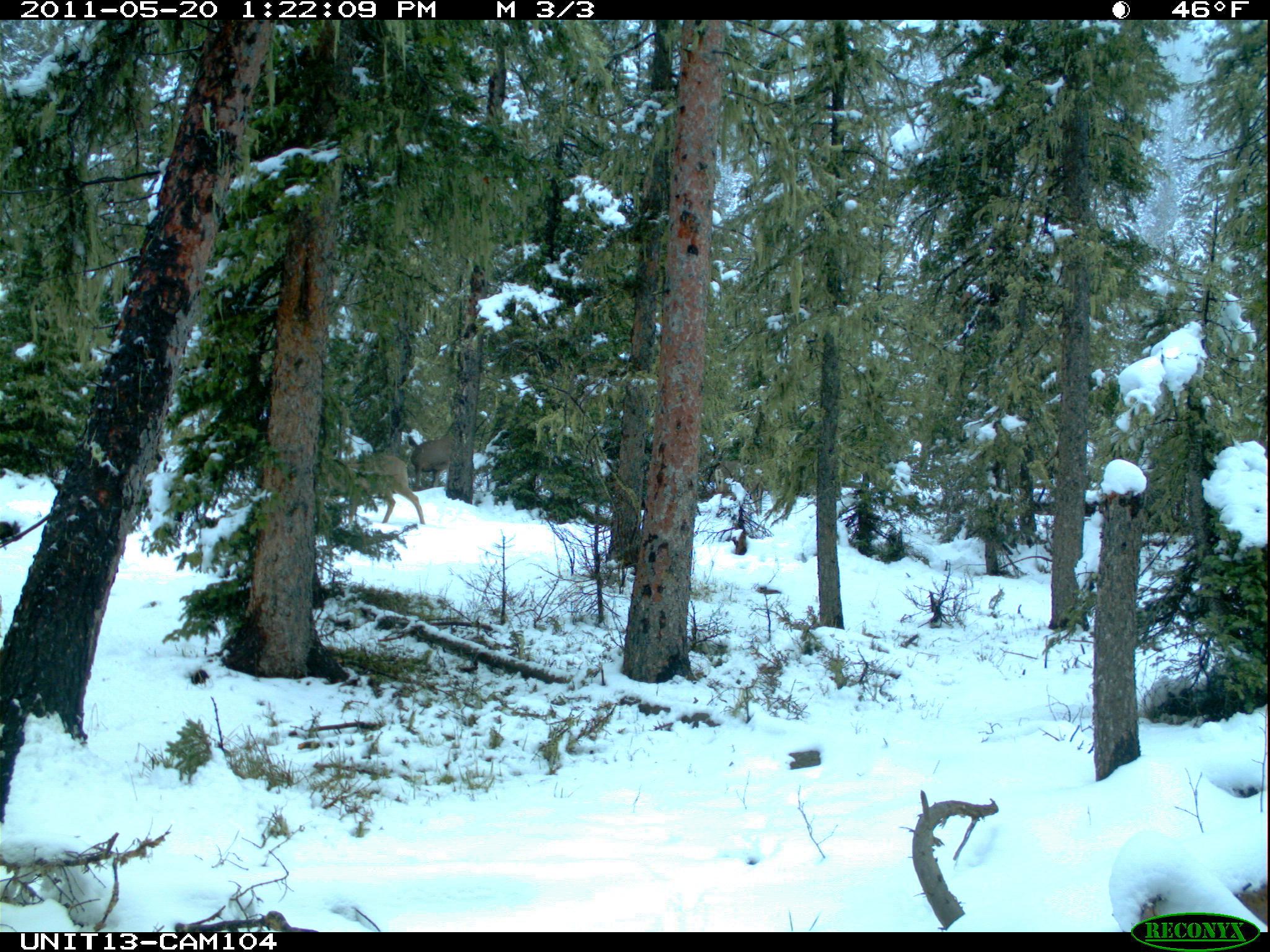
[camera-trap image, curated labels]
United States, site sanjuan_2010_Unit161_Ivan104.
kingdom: Animalia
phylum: Chordata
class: Mammalia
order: Artiodactyla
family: Cervidae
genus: Odocoileus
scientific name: Odocoileus hemionus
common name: mule deer